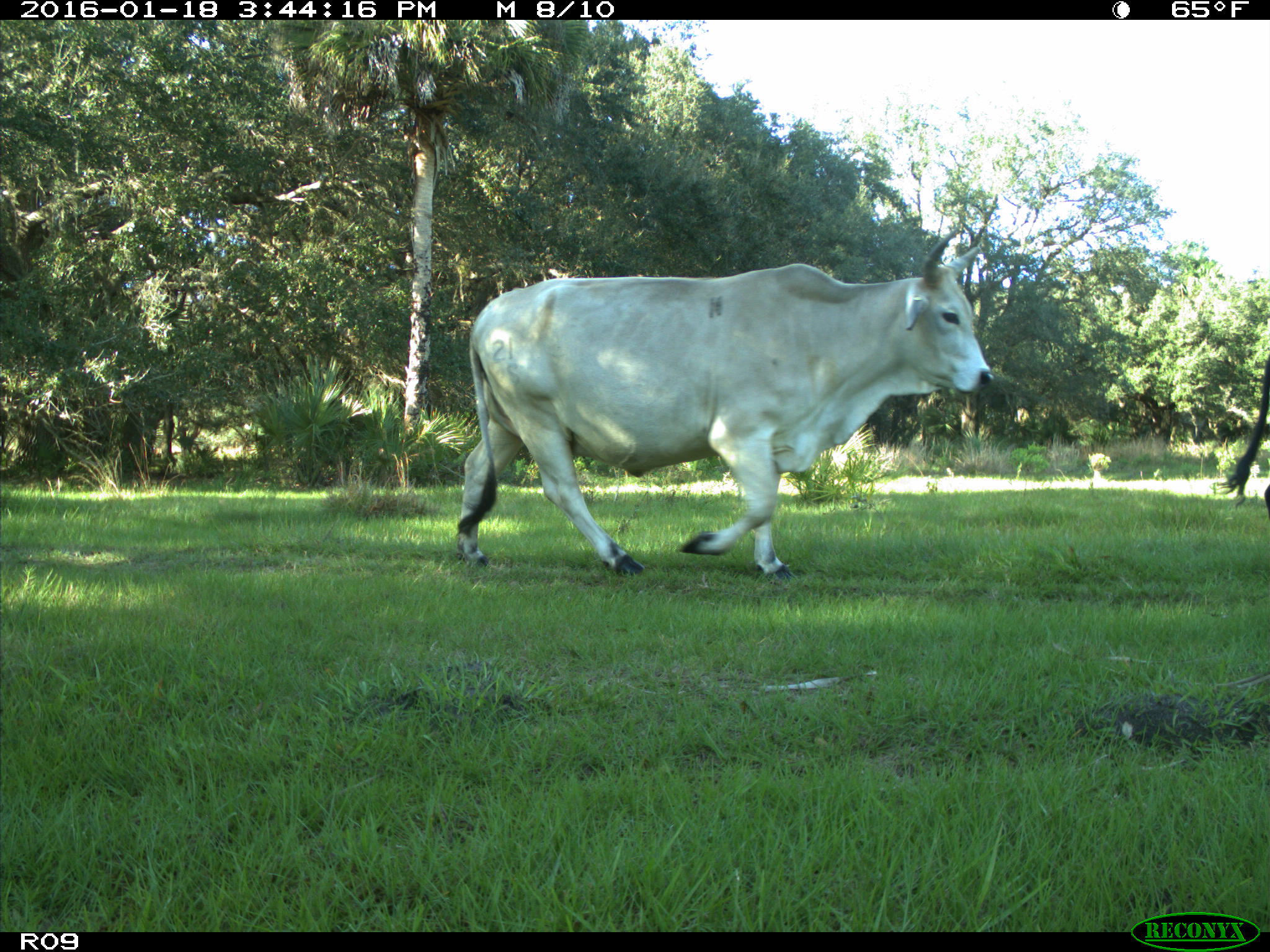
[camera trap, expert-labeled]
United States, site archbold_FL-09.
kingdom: Animalia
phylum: Chordata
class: Mammalia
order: Artiodactyla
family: Bovidae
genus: Bos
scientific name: Bos taurus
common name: domestic cow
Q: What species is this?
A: Bos taurus (domestic cow).